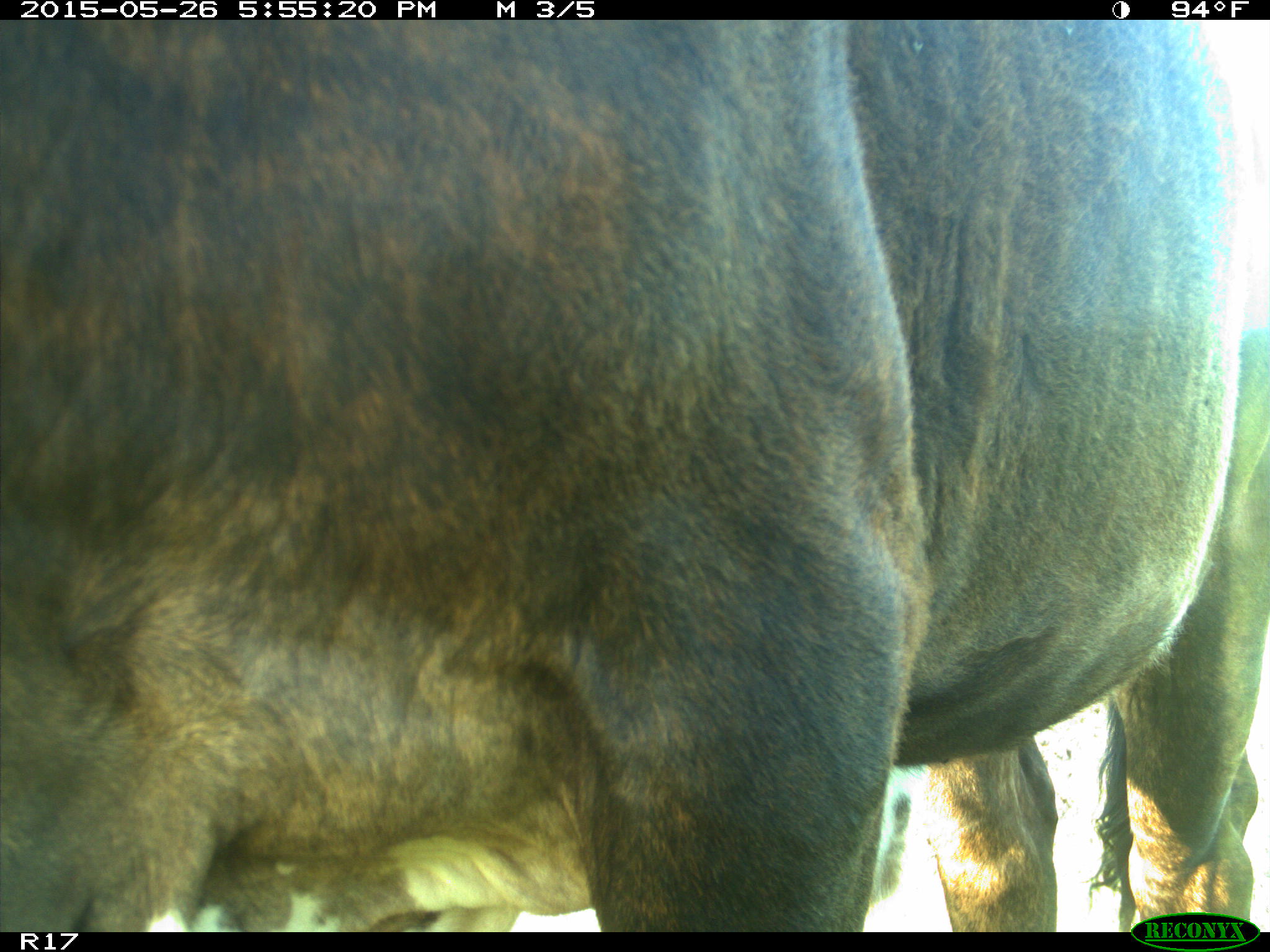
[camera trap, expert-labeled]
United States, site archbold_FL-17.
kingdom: Animalia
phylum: Chordata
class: Mammalia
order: Artiodactyla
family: Bovidae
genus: Bos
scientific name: Bos taurus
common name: domestic cow